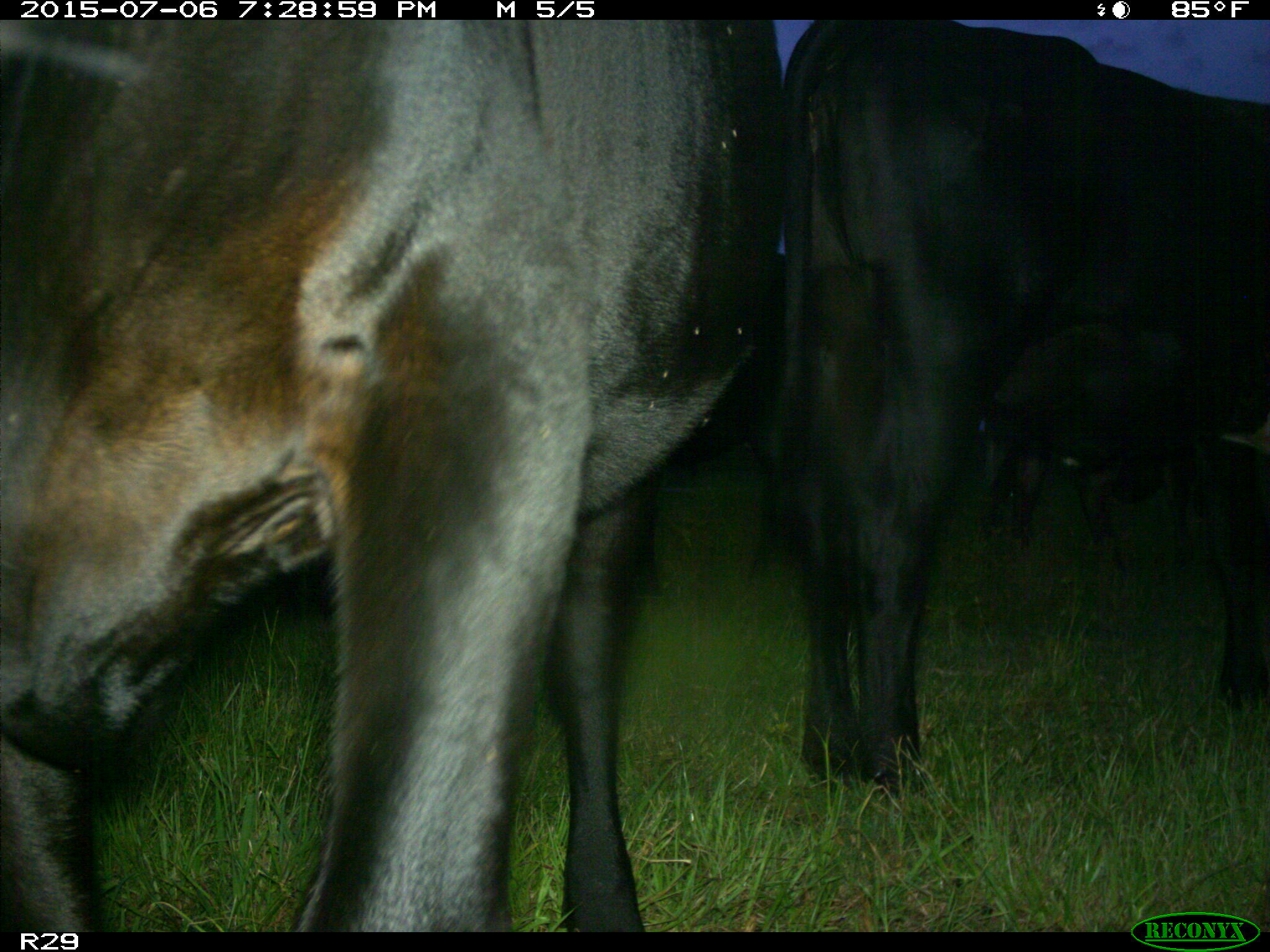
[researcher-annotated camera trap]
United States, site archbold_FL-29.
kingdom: Animalia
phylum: Chordata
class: Mammalia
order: Artiodactyla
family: Bovidae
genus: Bos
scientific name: Bos taurus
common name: domestic cow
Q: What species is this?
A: Bos taurus (domestic cow).